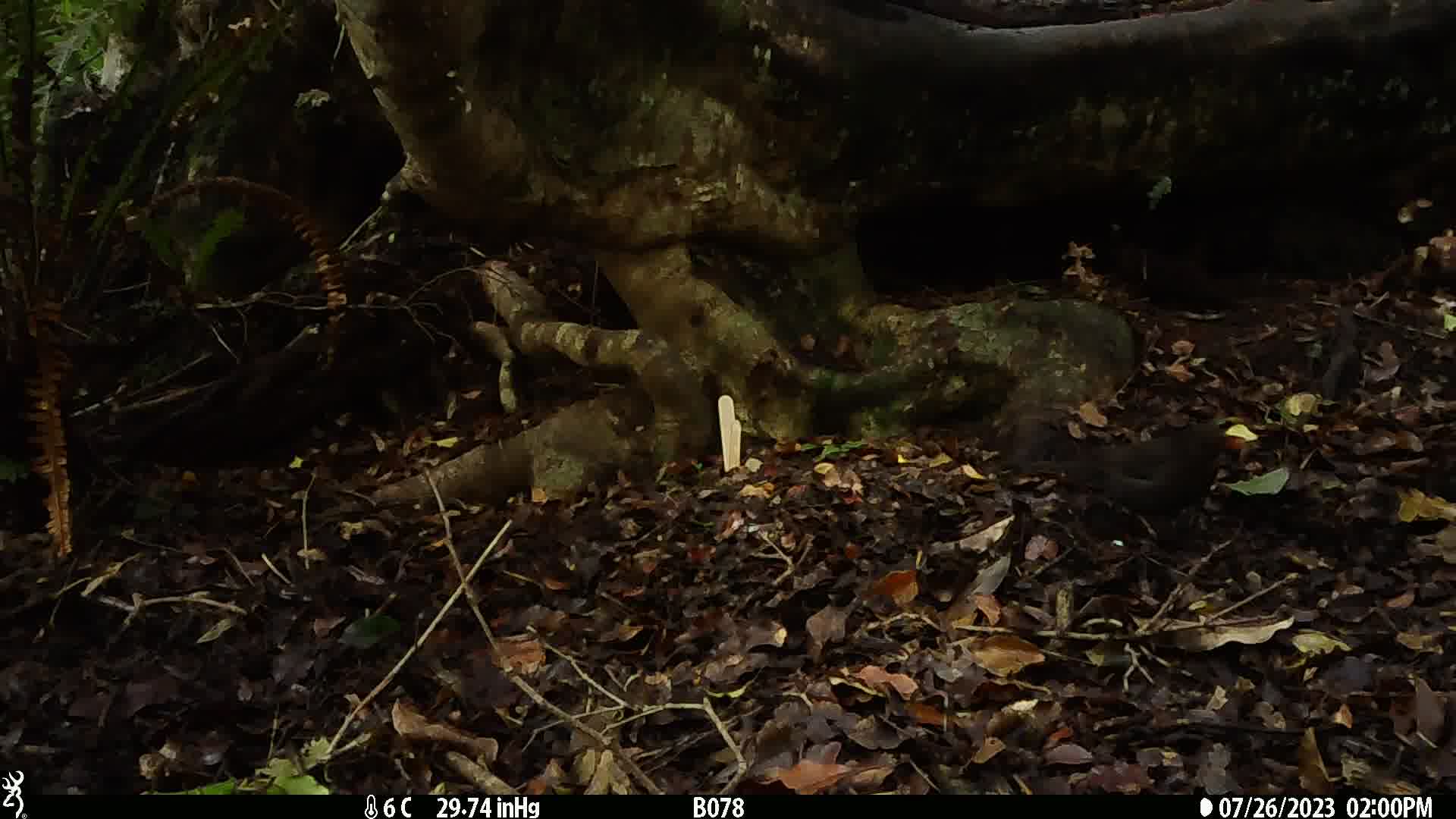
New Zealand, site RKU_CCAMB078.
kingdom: Animalia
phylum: Chordata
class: Aves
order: Passeriformes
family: Turdidae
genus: Turdus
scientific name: Turdus merula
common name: eurasian blackbird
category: blackbird